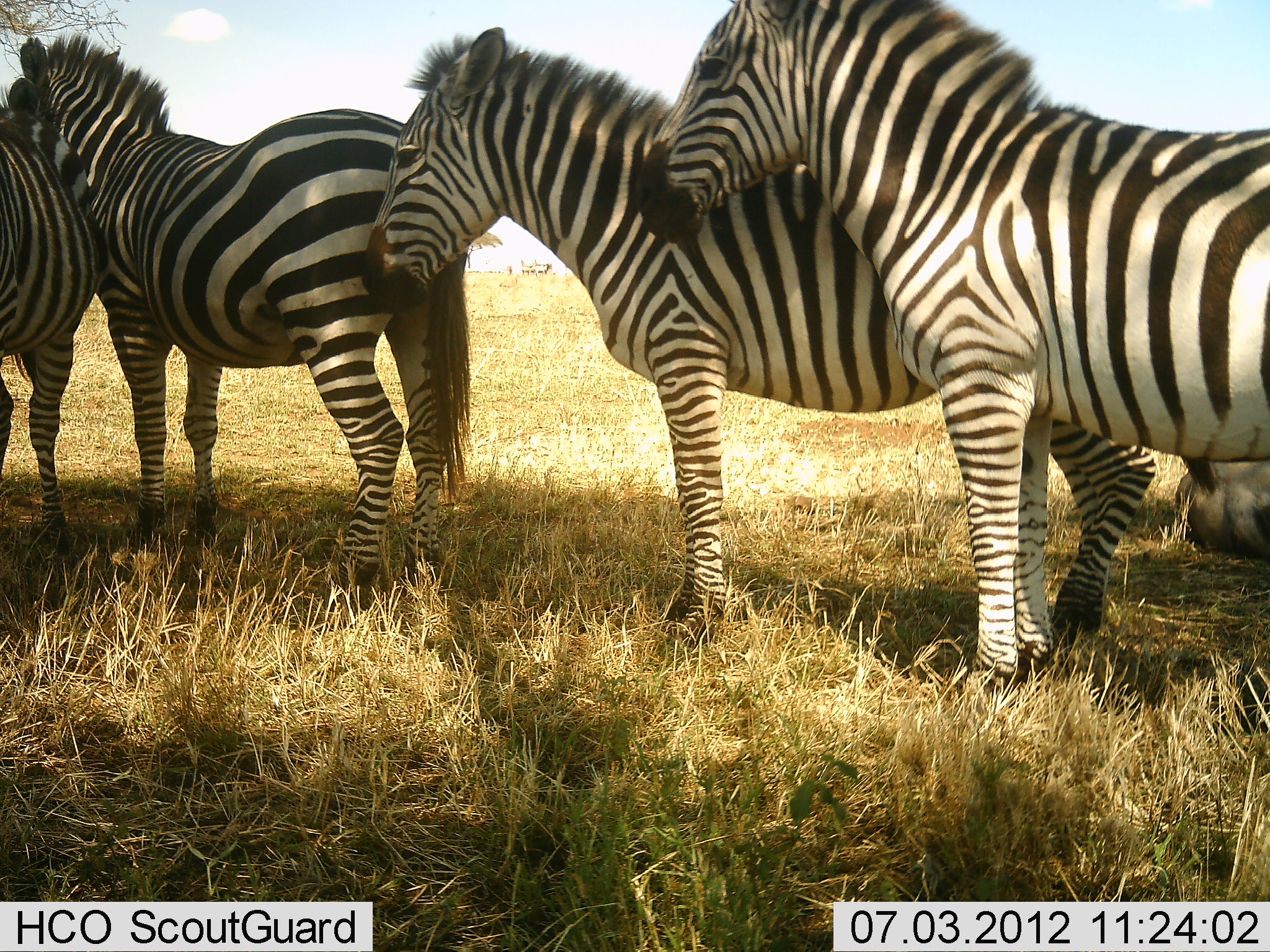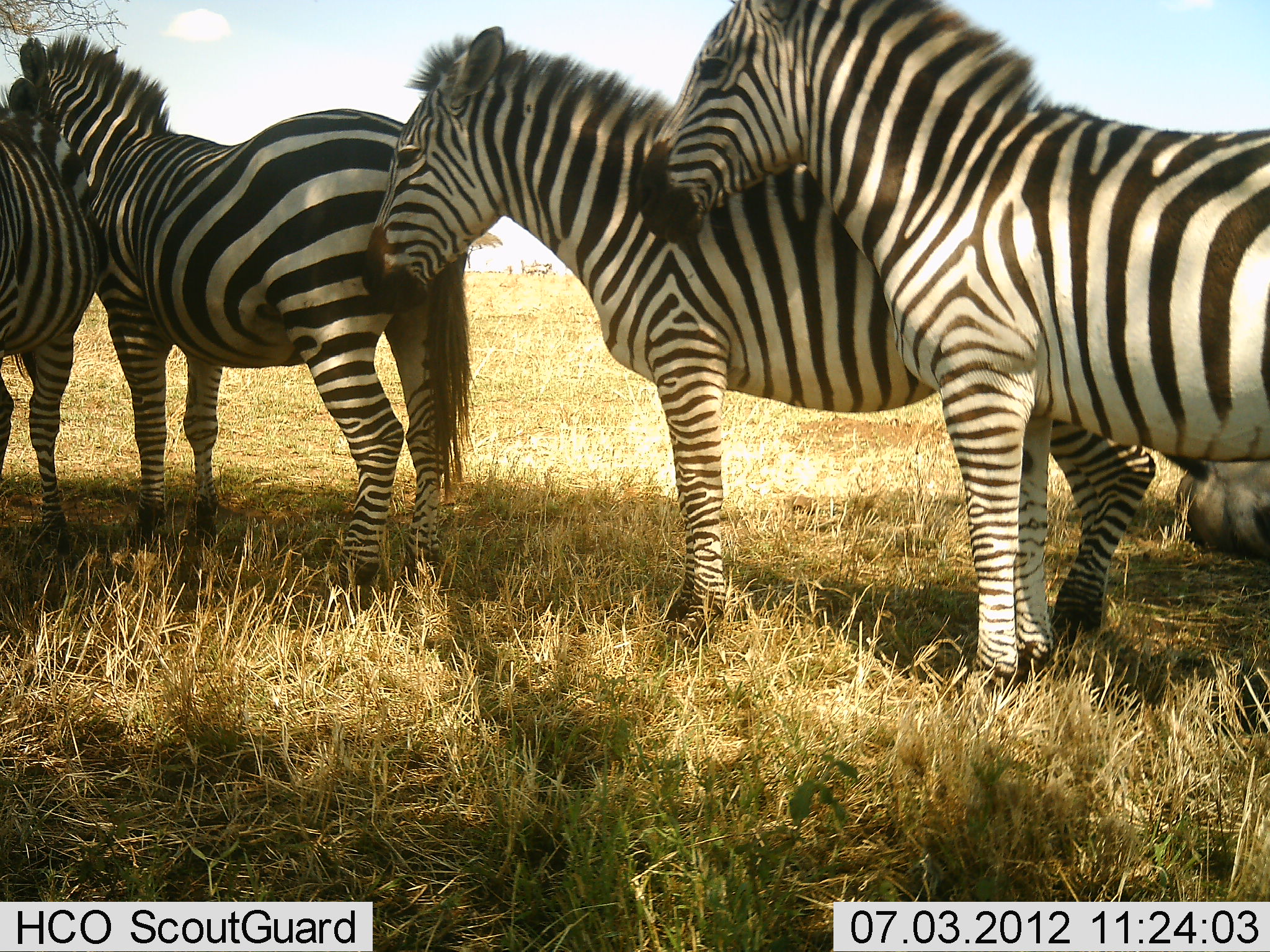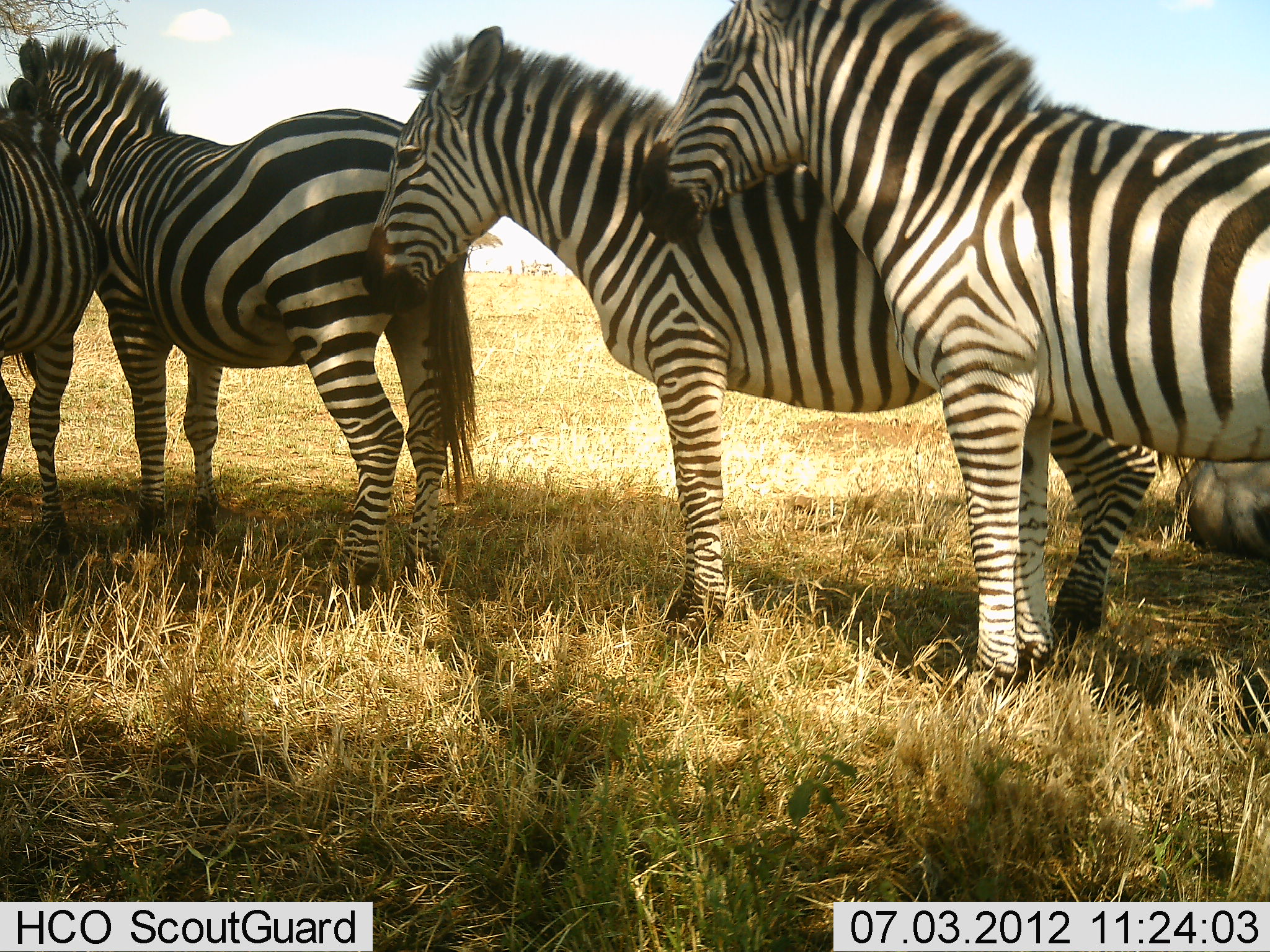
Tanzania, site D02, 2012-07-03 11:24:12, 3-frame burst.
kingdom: Animalia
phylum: Chordata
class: Mammalia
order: Perissodactyla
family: Equidae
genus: Equus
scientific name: Equus quagga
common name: plains zebra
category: zebra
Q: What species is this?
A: Zebra (plains zebra) (Equus quagga).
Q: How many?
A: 4.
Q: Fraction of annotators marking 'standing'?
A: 100%.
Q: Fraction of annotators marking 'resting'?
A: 9%.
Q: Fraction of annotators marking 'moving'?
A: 0%.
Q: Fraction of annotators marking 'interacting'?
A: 0%.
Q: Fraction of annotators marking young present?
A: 0%.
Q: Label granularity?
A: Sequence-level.